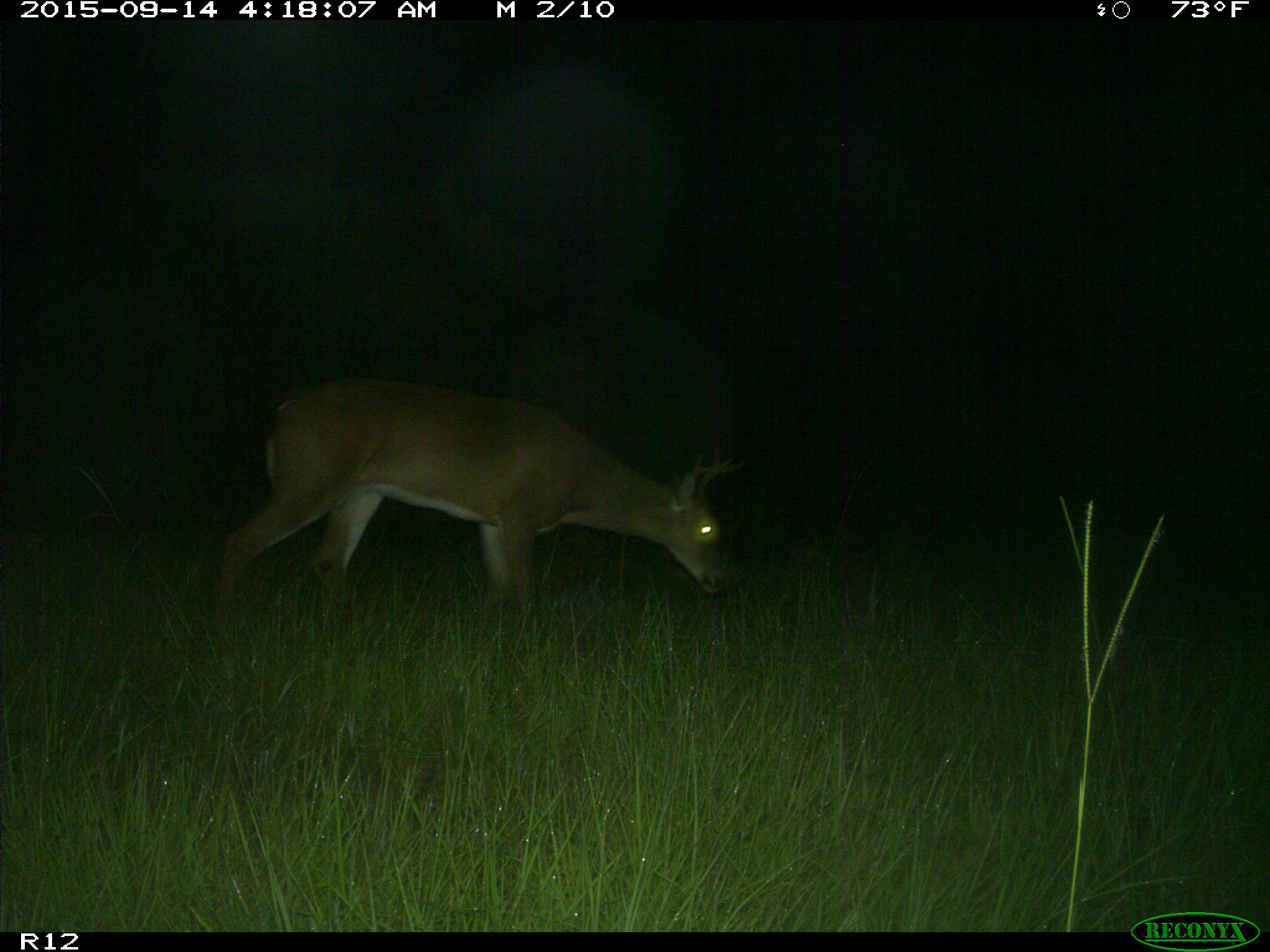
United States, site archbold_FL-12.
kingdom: Animalia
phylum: Chordata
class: Mammalia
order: Artiodactyla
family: Cervidae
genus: Odocoileus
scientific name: Odocoileus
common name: deer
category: unidentified deer